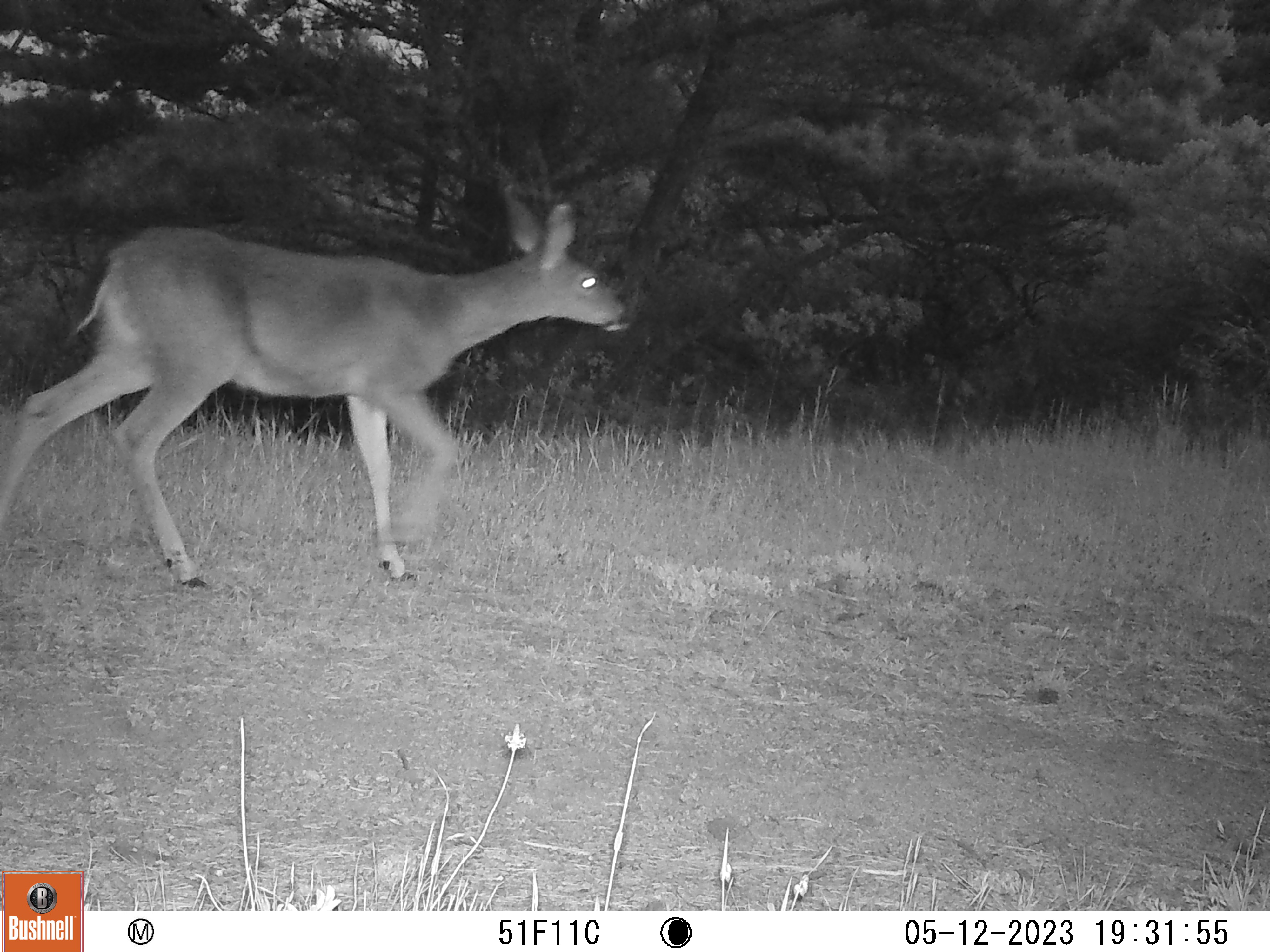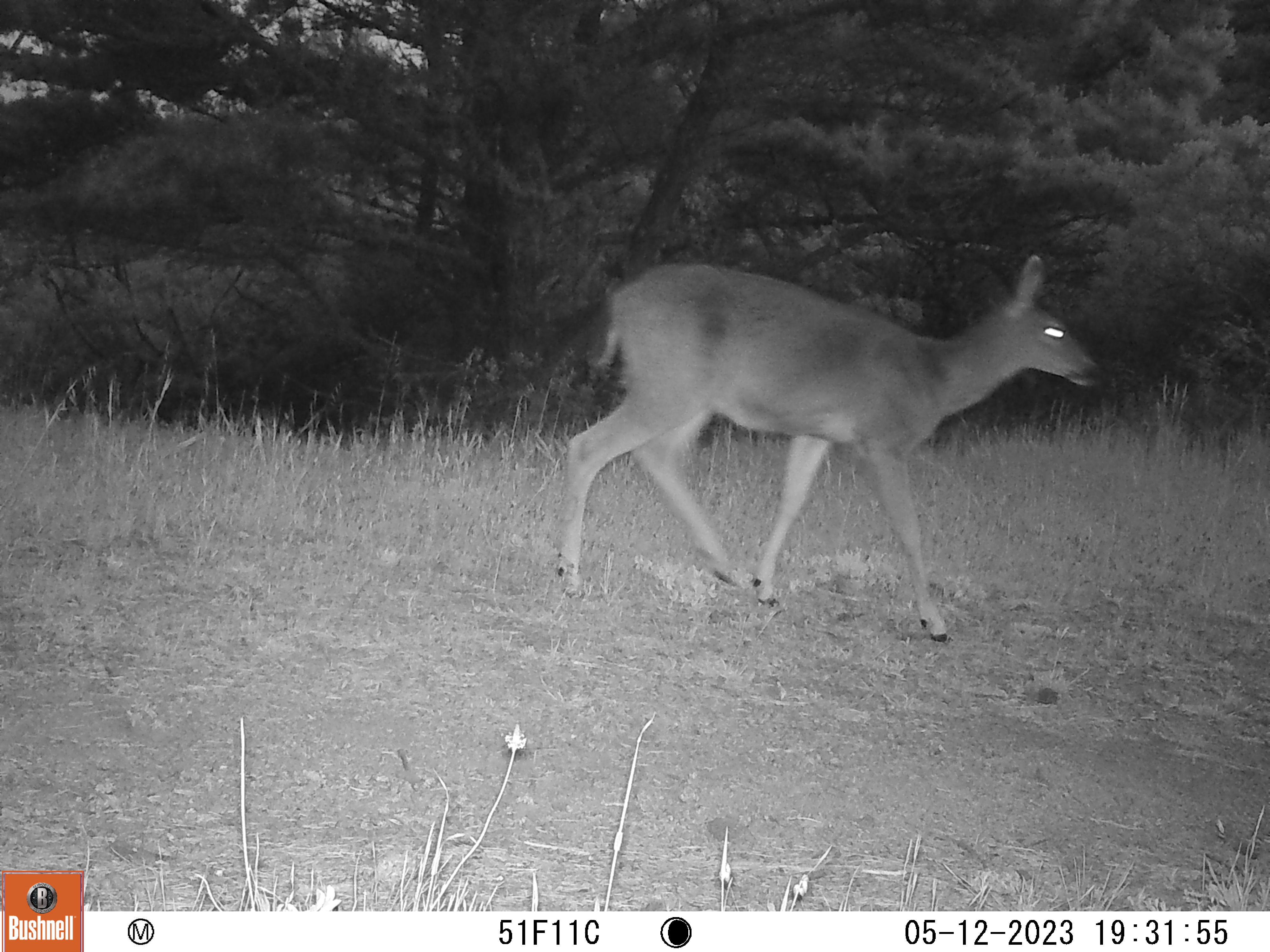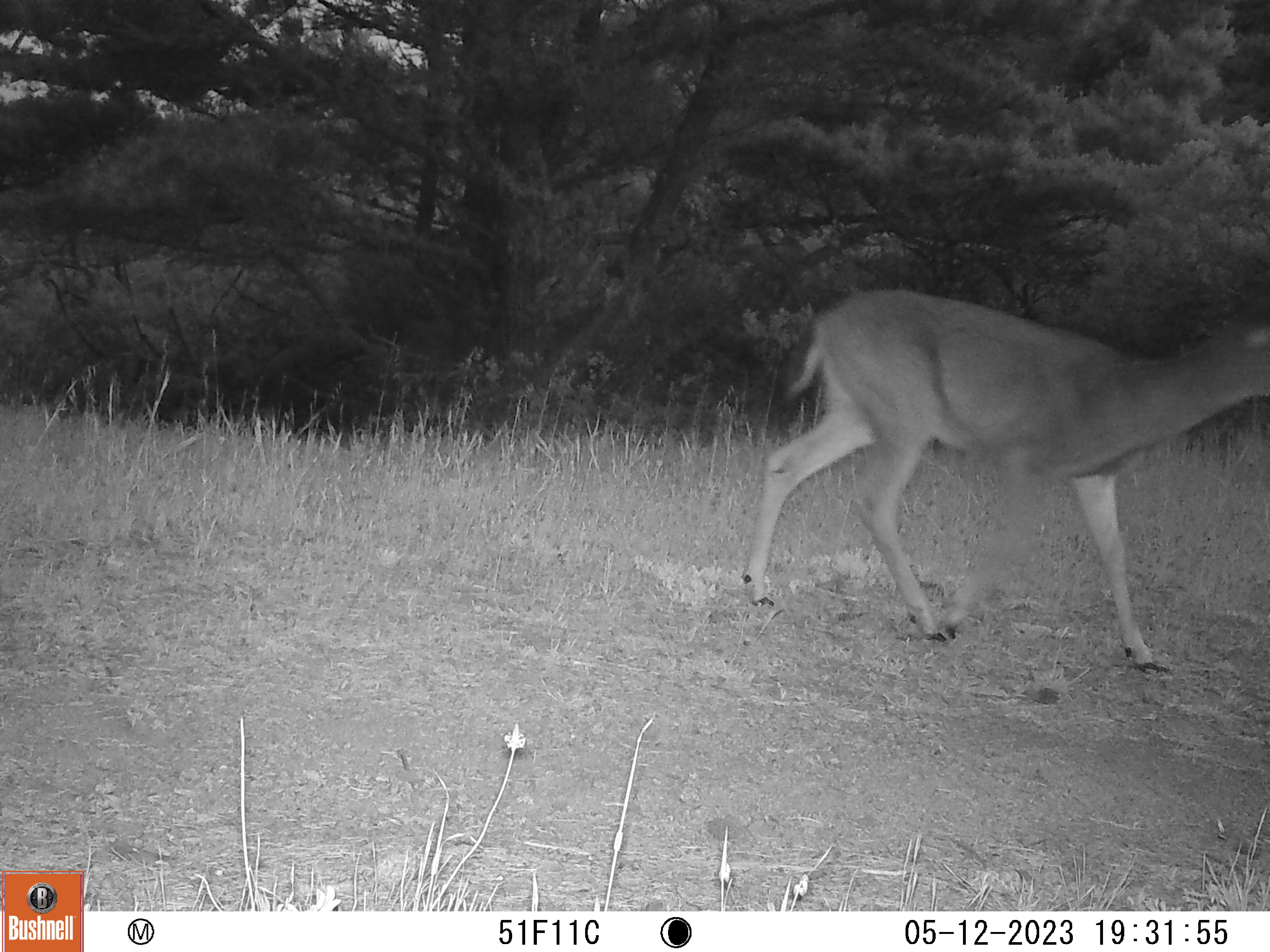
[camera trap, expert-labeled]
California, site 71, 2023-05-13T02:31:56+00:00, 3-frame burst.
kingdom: Animalia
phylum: Chordata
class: Mammalia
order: Artiodactyla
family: Cervidae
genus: Odocoileus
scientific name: Odocoileus hemionus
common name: mule deer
Mule deer (Odocoileus hemionus).